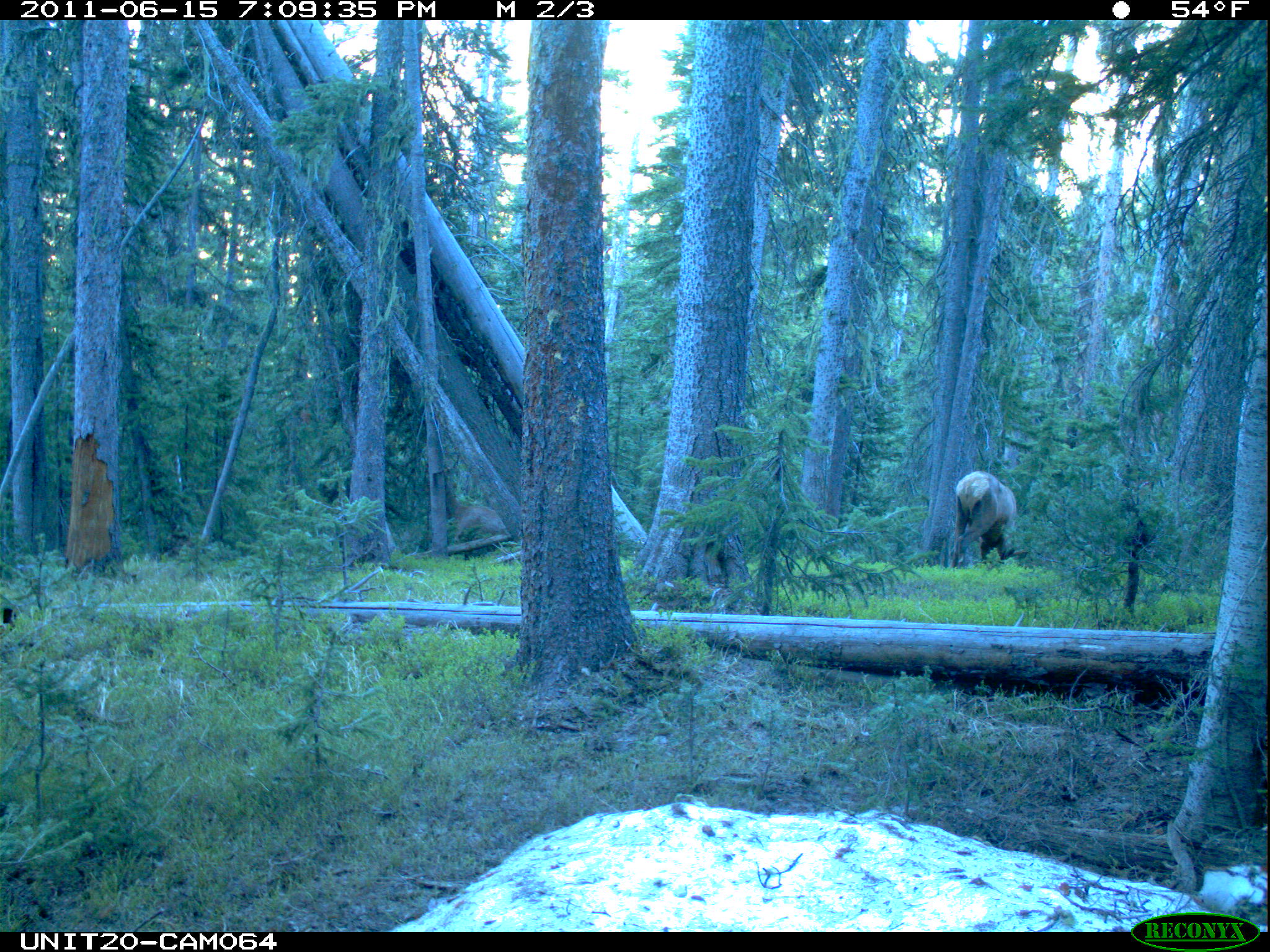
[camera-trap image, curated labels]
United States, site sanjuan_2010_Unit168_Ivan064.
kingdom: Animalia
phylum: Chordata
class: Mammalia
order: Artiodactyla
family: Cervidae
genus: Cervus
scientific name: Cervus elaphus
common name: red deer